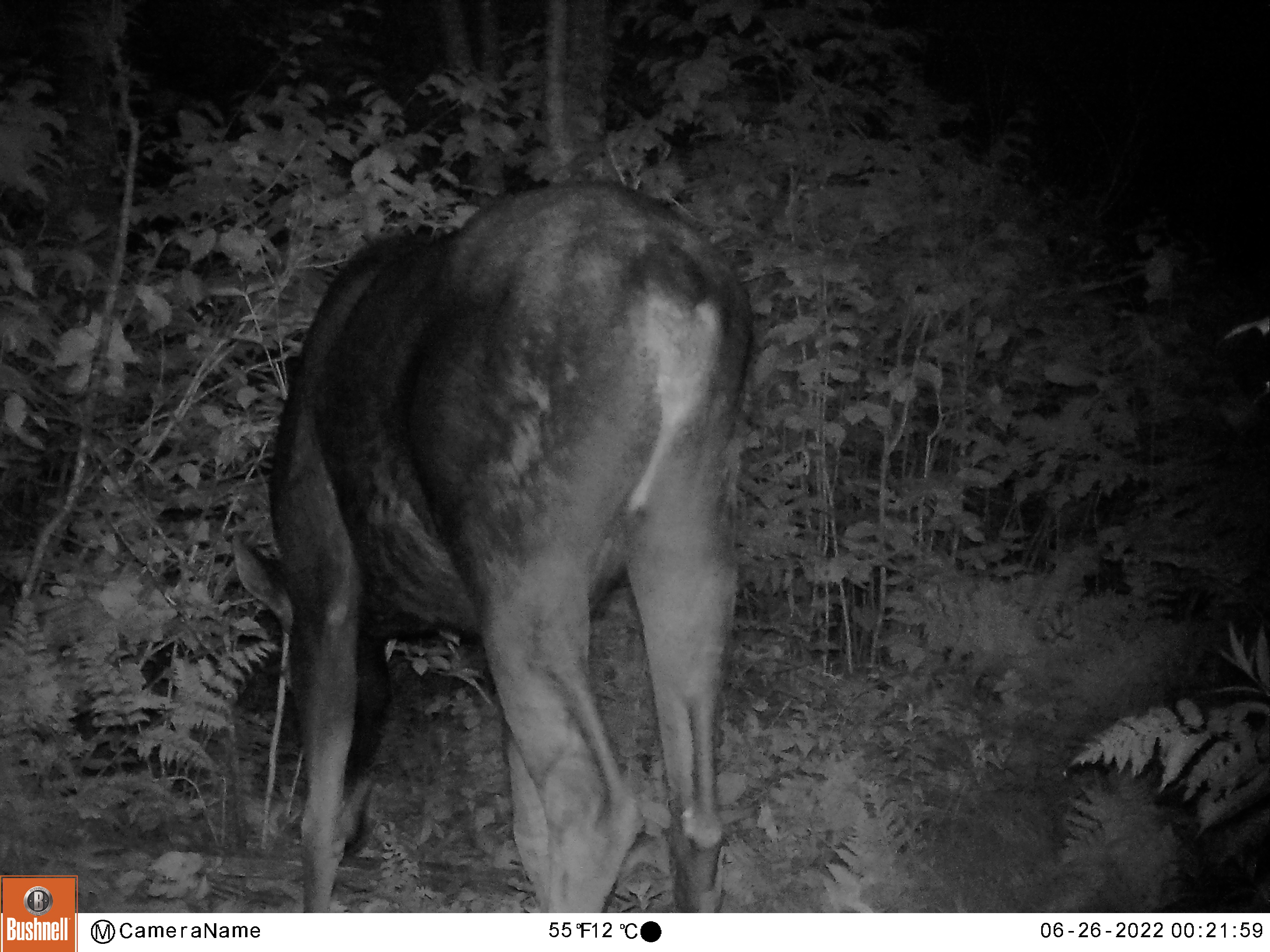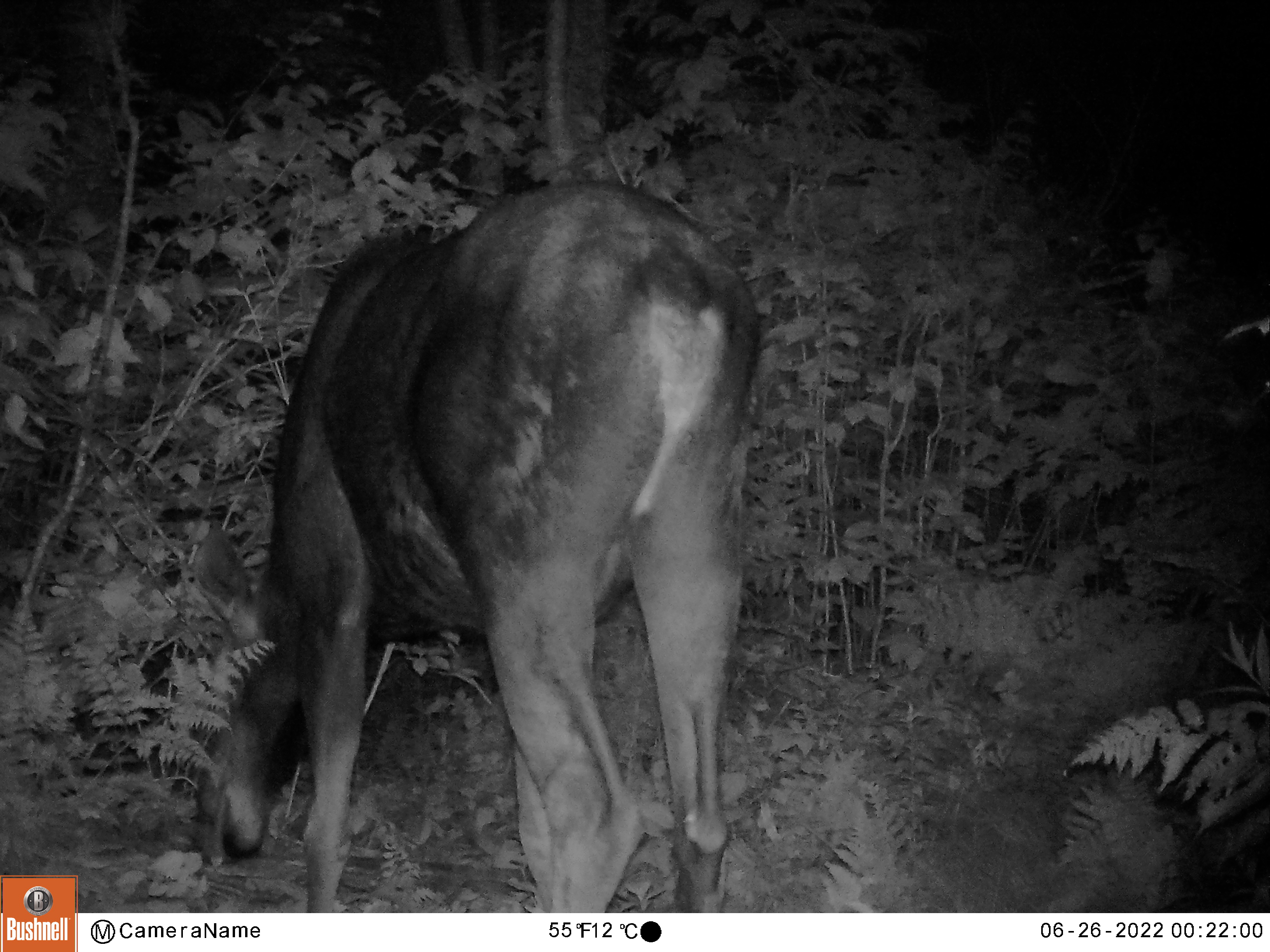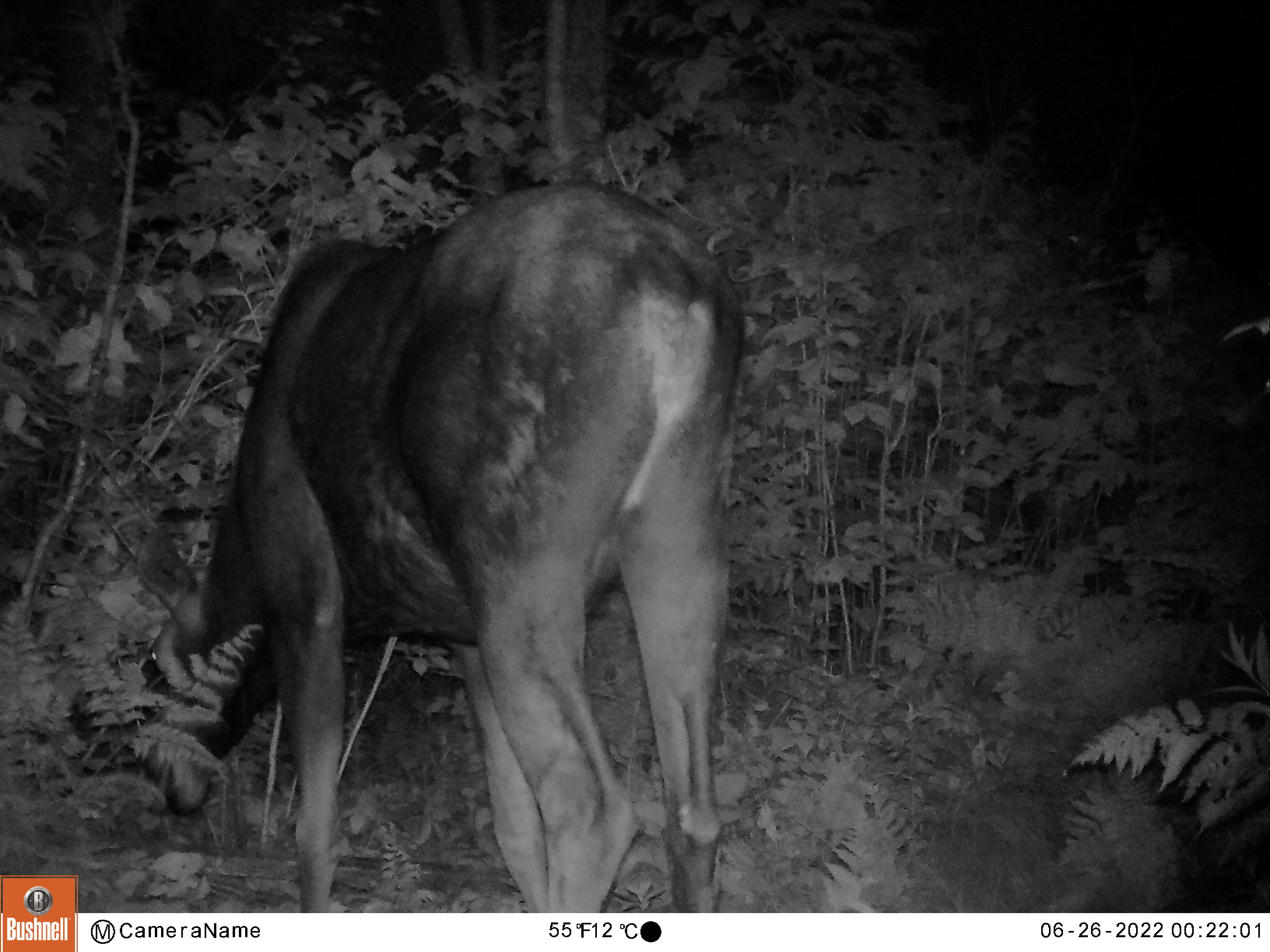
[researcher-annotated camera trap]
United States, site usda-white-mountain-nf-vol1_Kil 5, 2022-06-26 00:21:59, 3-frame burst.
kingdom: Animalia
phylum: Chordata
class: Mammalia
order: Artiodactyla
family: Cervidae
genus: Alces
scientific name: Alces alces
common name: moose